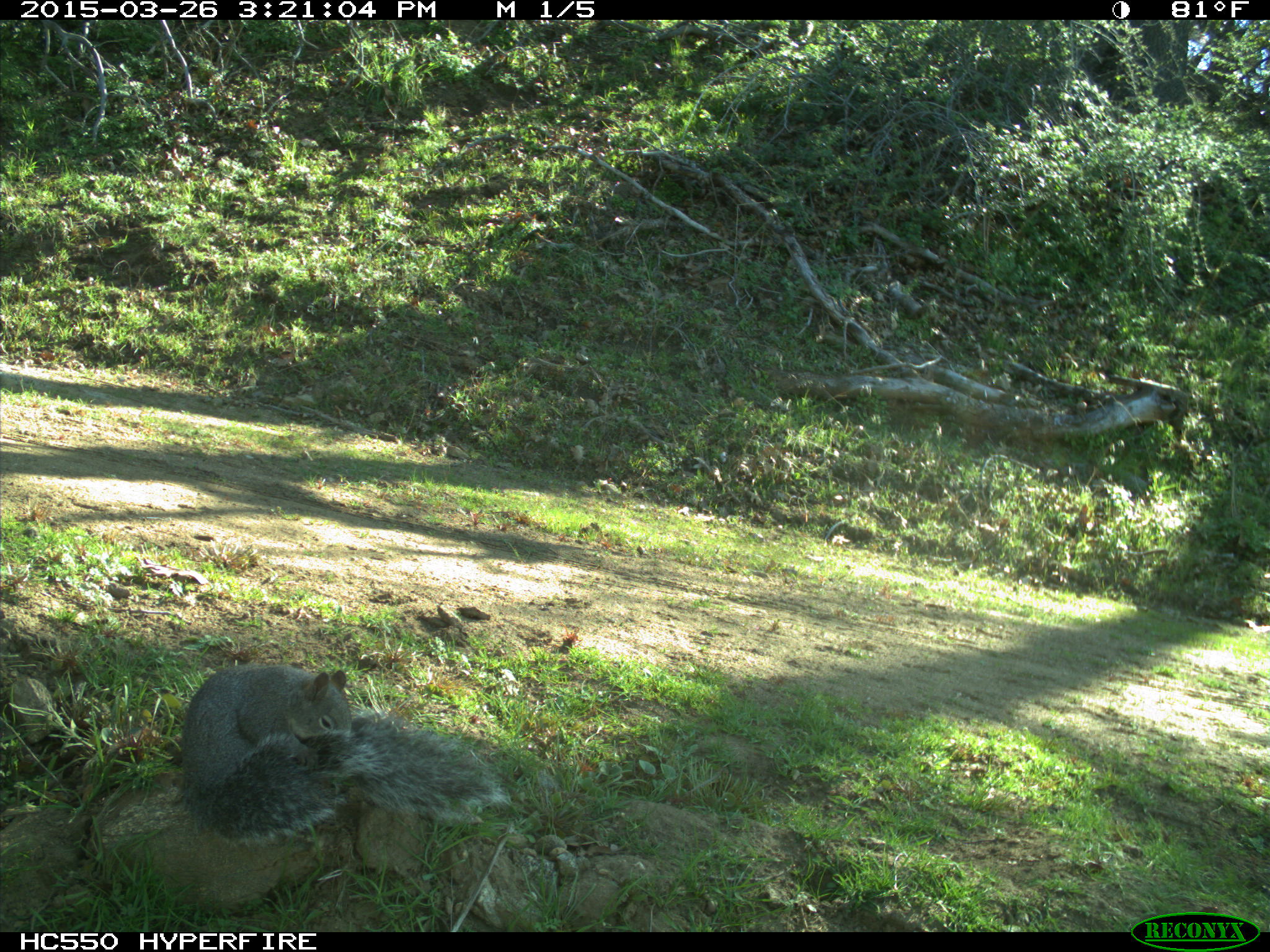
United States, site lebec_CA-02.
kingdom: Animalia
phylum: Chordata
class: Mammalia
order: Rodentia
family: Sciuridae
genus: Sciurus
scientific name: Sciurus carolinensis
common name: eastern gray squirrel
Sciurus carolinensis (eastern gray squirrel).